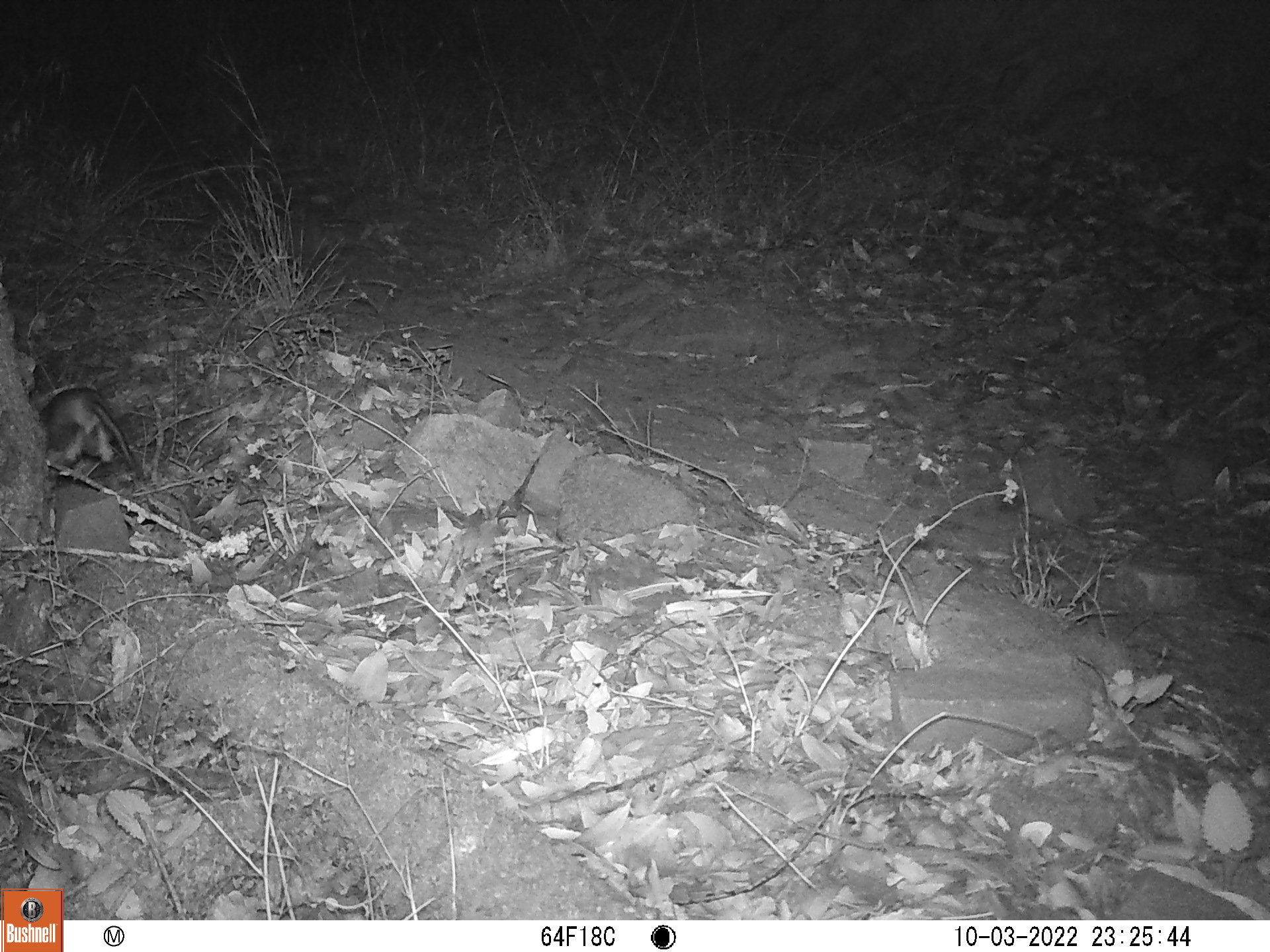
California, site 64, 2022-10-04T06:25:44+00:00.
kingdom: Animalia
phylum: Chordata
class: Mammalia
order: Rodentia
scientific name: Rodentia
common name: mouse or rat